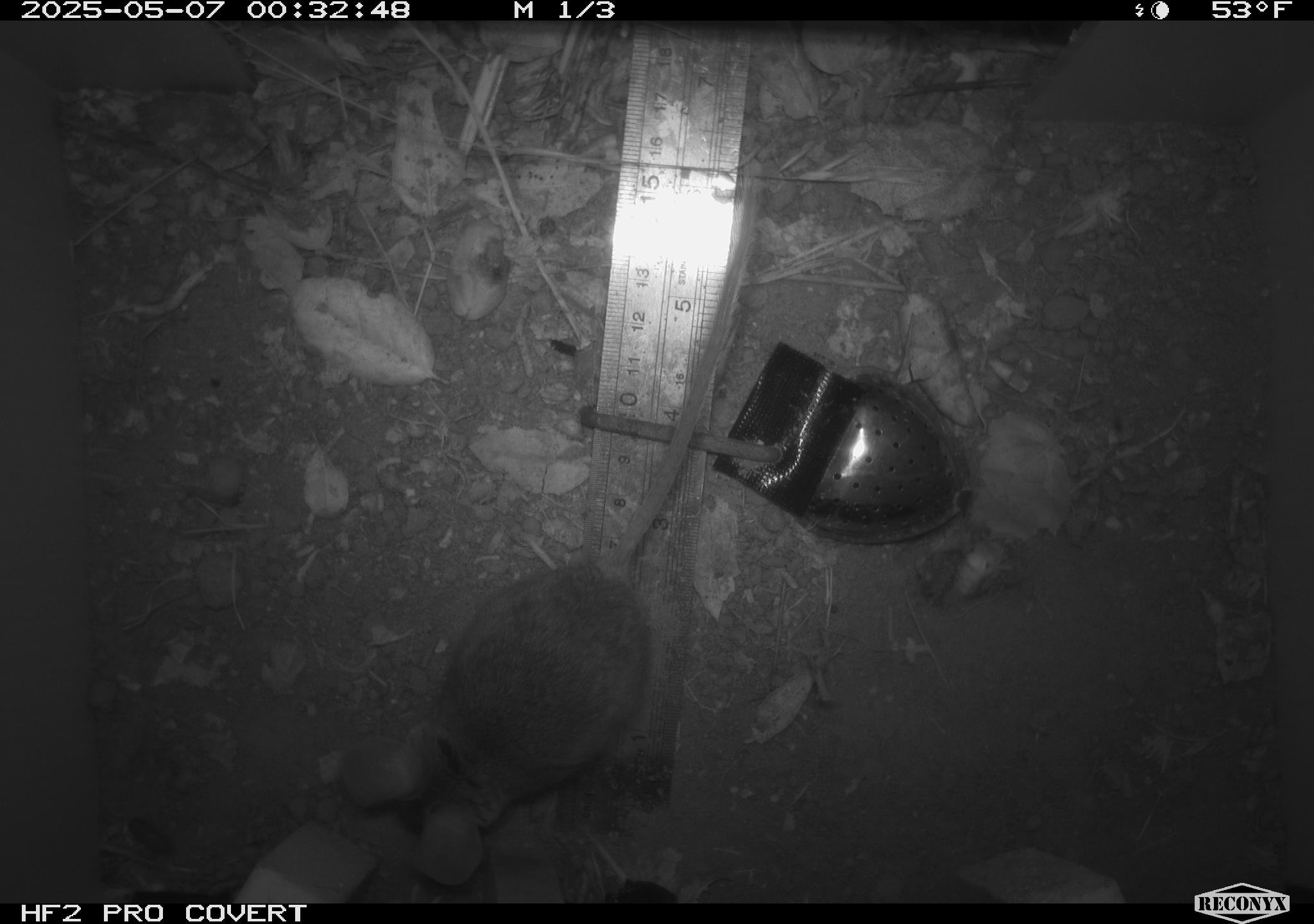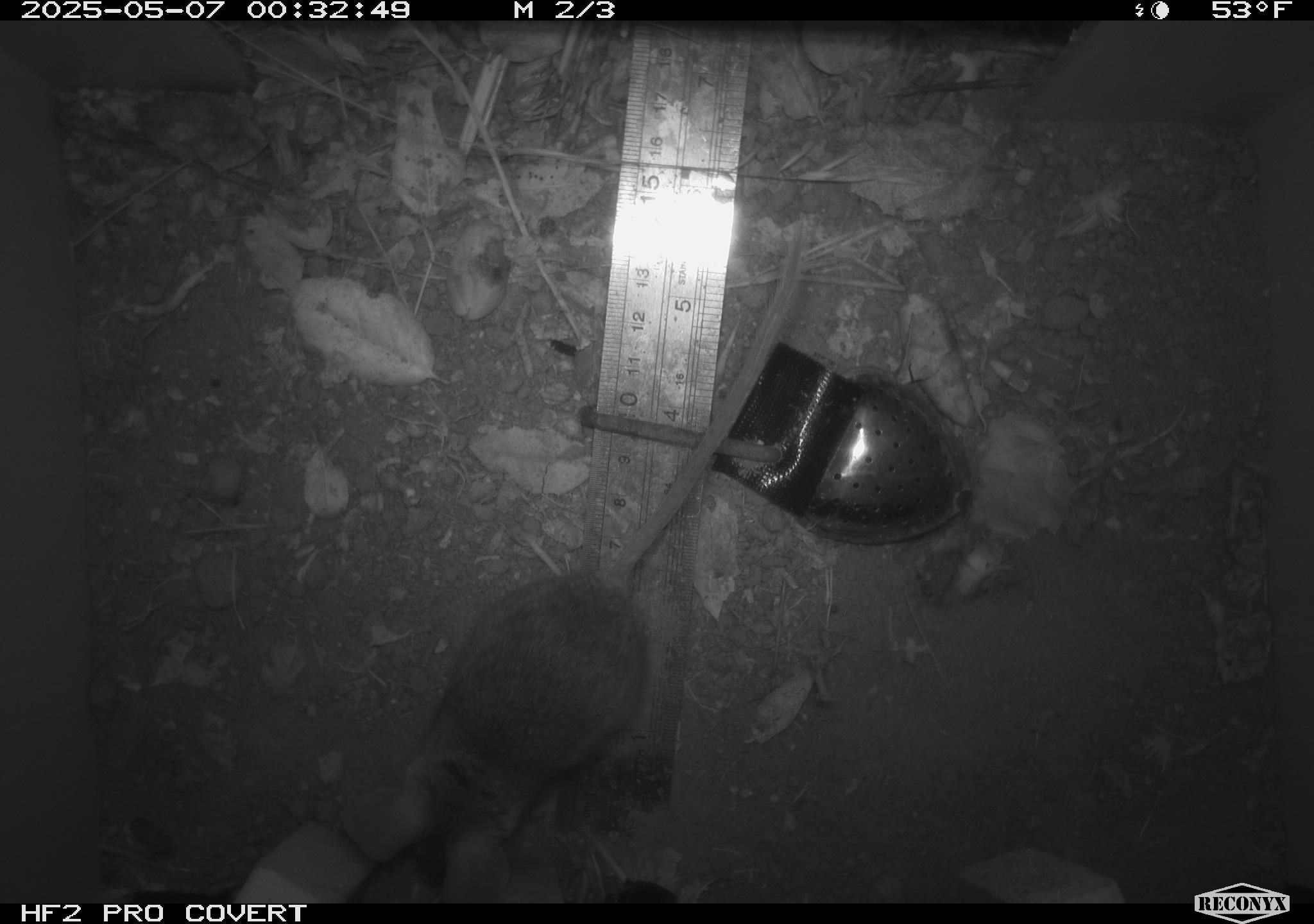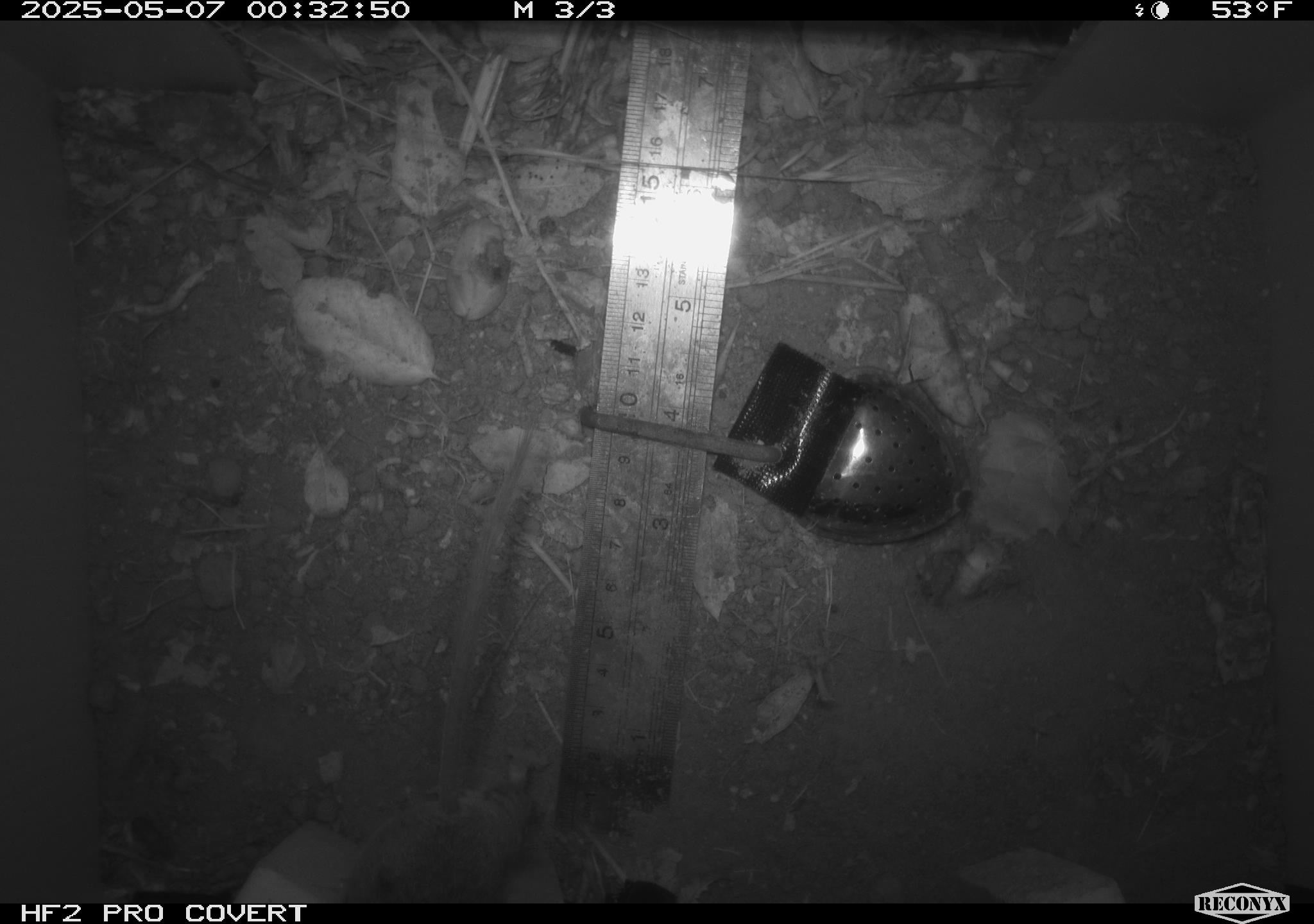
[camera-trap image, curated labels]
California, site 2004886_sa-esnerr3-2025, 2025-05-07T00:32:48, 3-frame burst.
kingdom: Animalia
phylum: Chordata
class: Mammalia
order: Rodentia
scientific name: Rodentia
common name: rodent